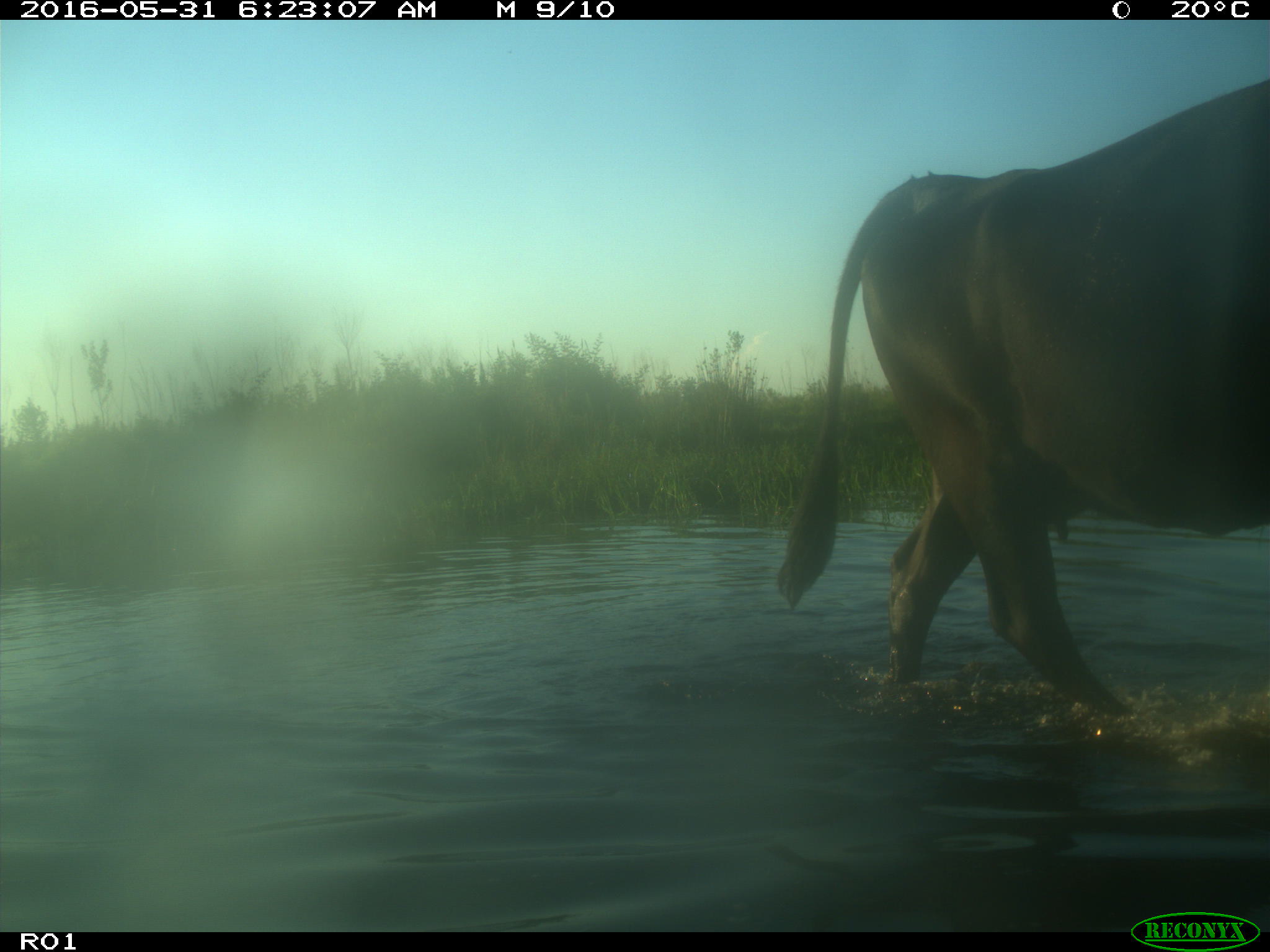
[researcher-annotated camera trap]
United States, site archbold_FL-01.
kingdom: Animalia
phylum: Chordata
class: Mammalia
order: Artiodactyla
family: Bovidae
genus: Bos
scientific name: Bos taurus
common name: domestic cow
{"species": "Bos taurus (domestic cow)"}